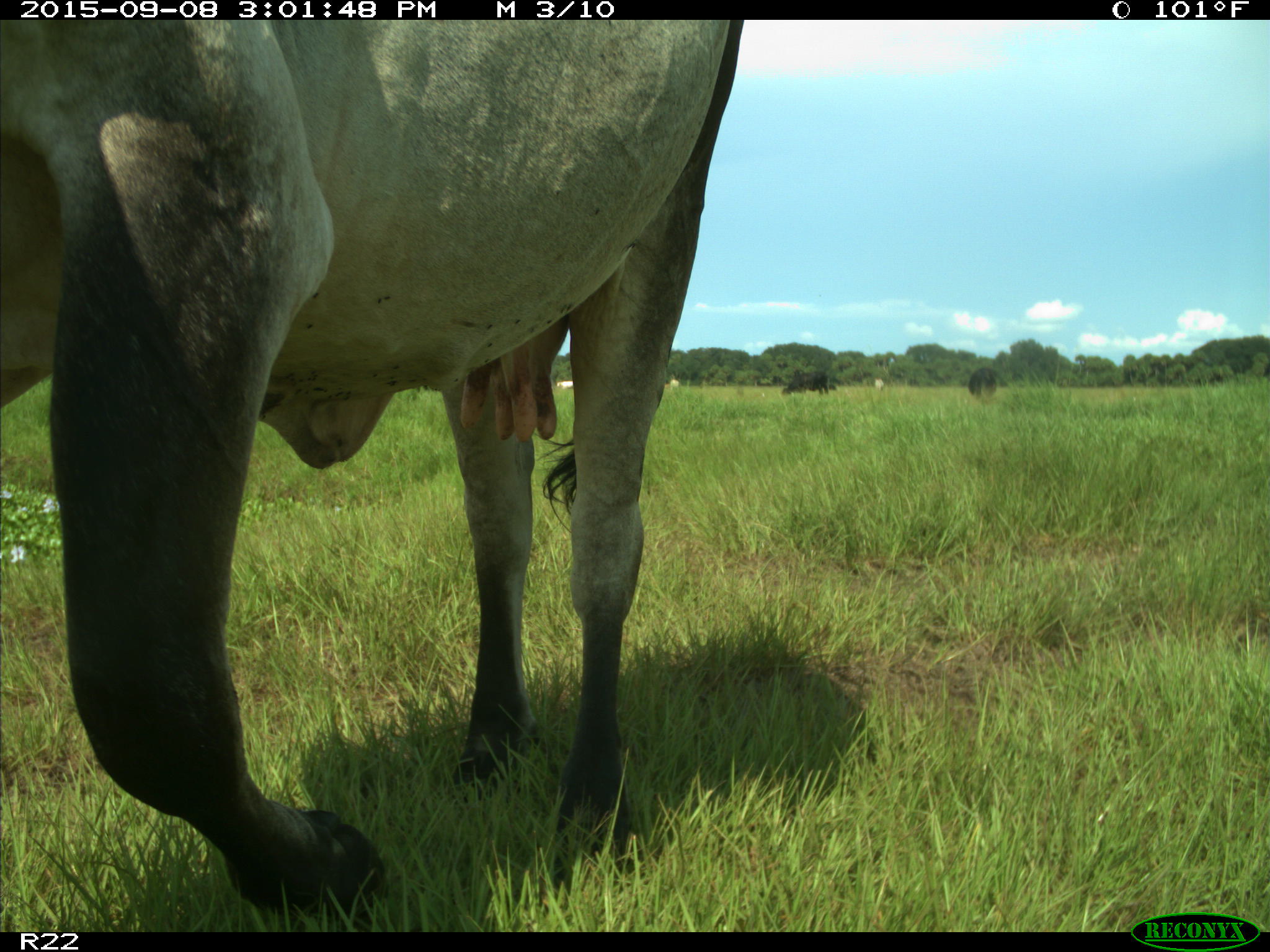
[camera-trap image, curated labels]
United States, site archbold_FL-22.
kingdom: Animalia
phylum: Chordata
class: Mammalia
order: Artiodactyla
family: Bovidae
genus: Bos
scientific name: Bos taurus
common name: domestic cow